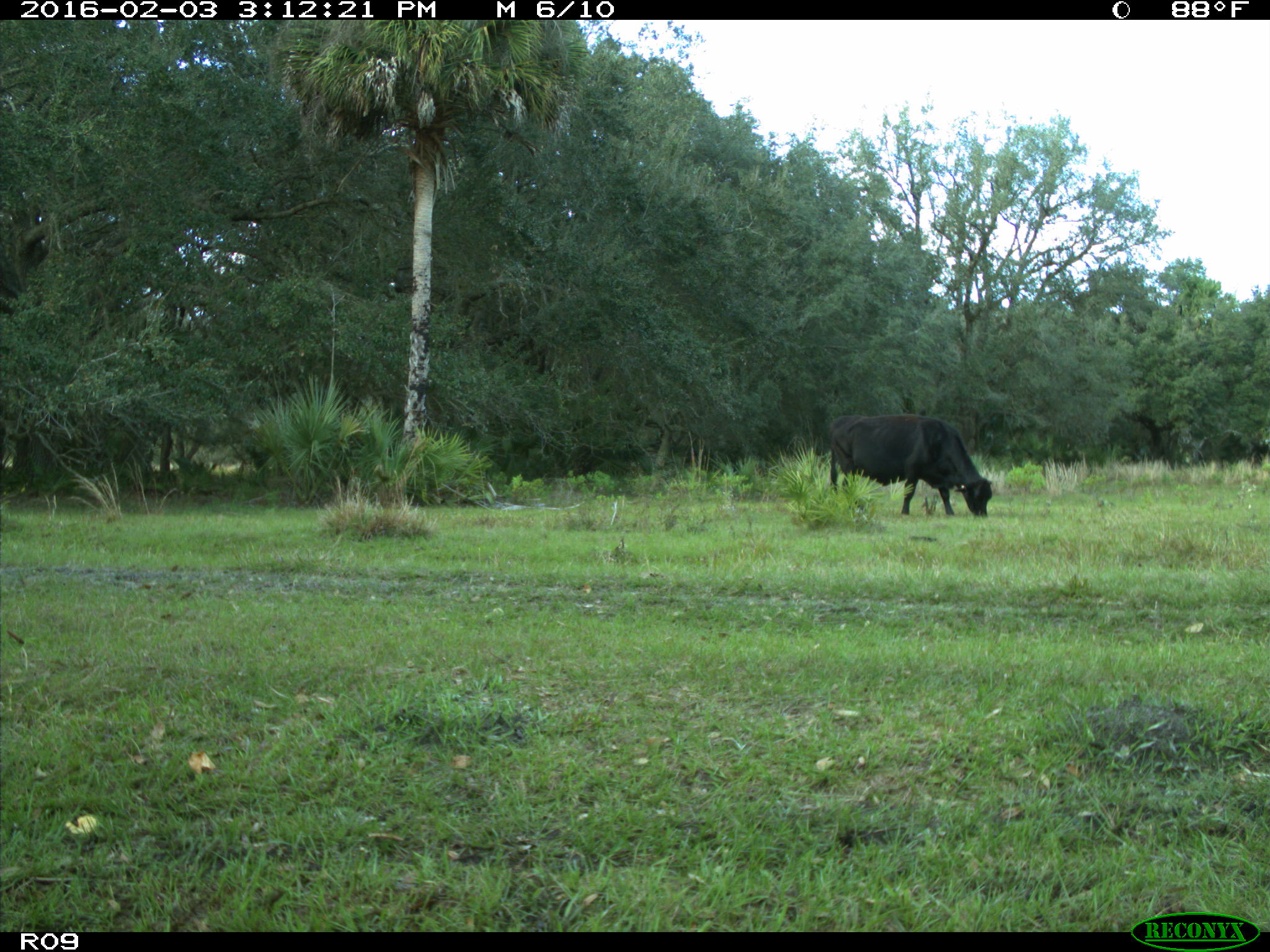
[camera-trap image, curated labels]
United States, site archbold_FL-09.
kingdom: Animalia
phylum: Chordata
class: Mammalia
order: Artiodactyla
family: Bovidae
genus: Bos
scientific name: Bos taurus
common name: domestic cow